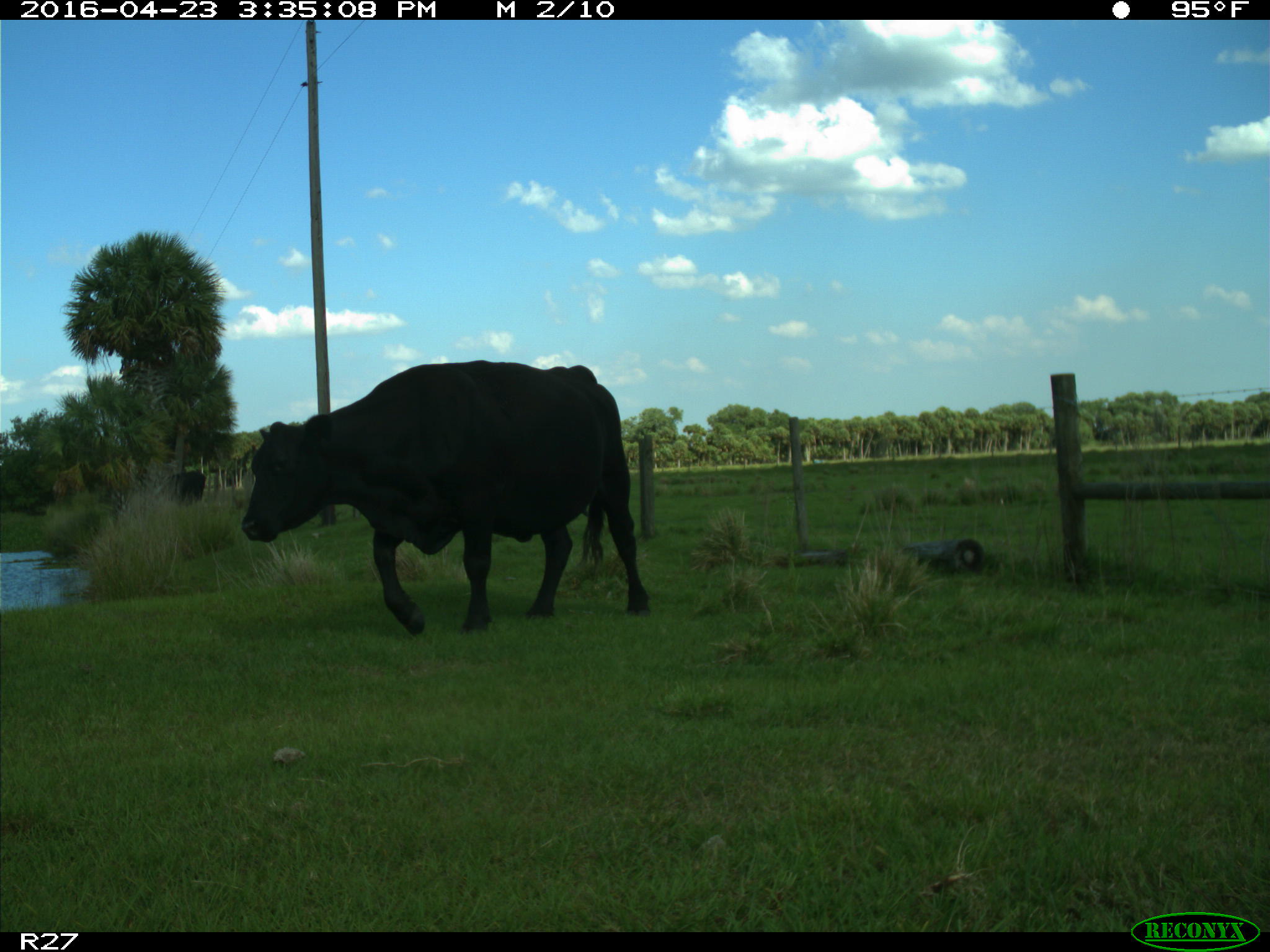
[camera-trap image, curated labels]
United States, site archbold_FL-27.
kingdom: Animalia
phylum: Chordata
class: Mammalia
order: Artiodactyla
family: Bovidae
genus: Bos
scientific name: Bos taurus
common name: domestic cow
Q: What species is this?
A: Bos taurus (domestic cow).